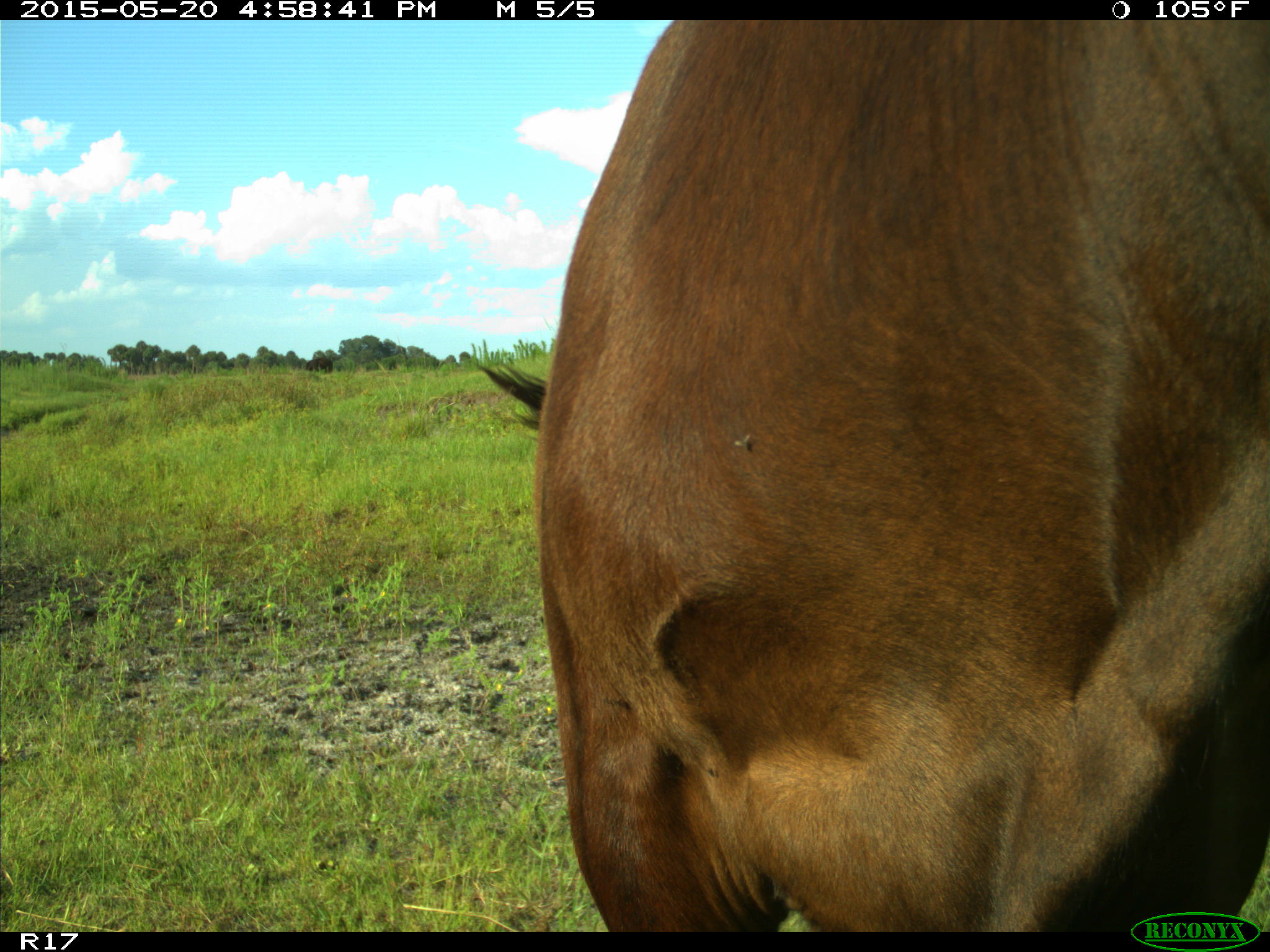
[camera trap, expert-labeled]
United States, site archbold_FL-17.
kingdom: Animalia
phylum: Chordata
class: Mammalia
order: Artiodactyla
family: Bovidae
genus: Bos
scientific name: Bos taurus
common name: domestic cow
Bos taurus (domestic cow).